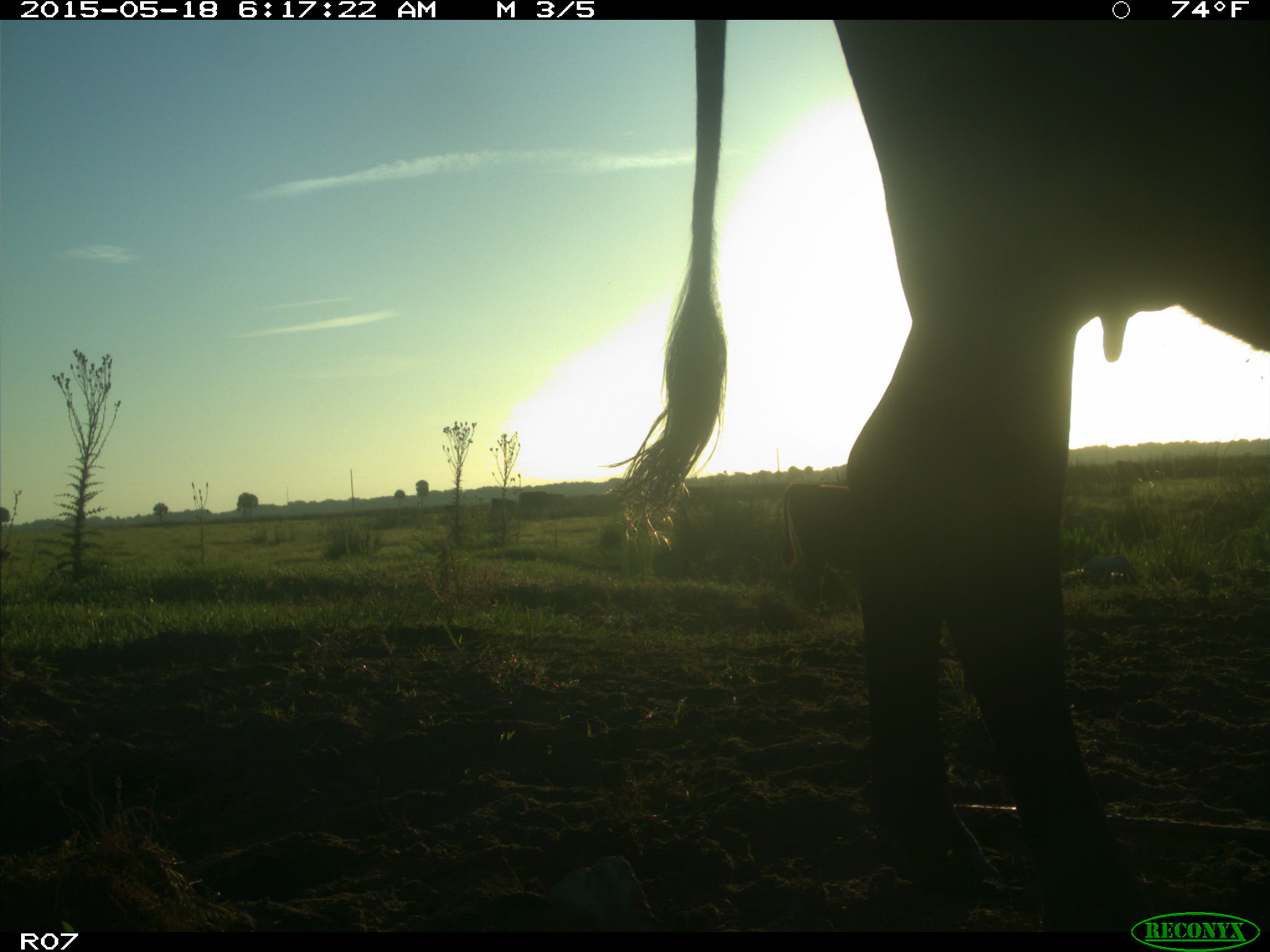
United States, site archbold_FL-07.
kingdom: Animalia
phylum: Chordata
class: Mammalia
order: Artiodactyla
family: Bovidae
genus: Bos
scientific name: Bos taurus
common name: domestic cow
Bos taurus (domestic cow).